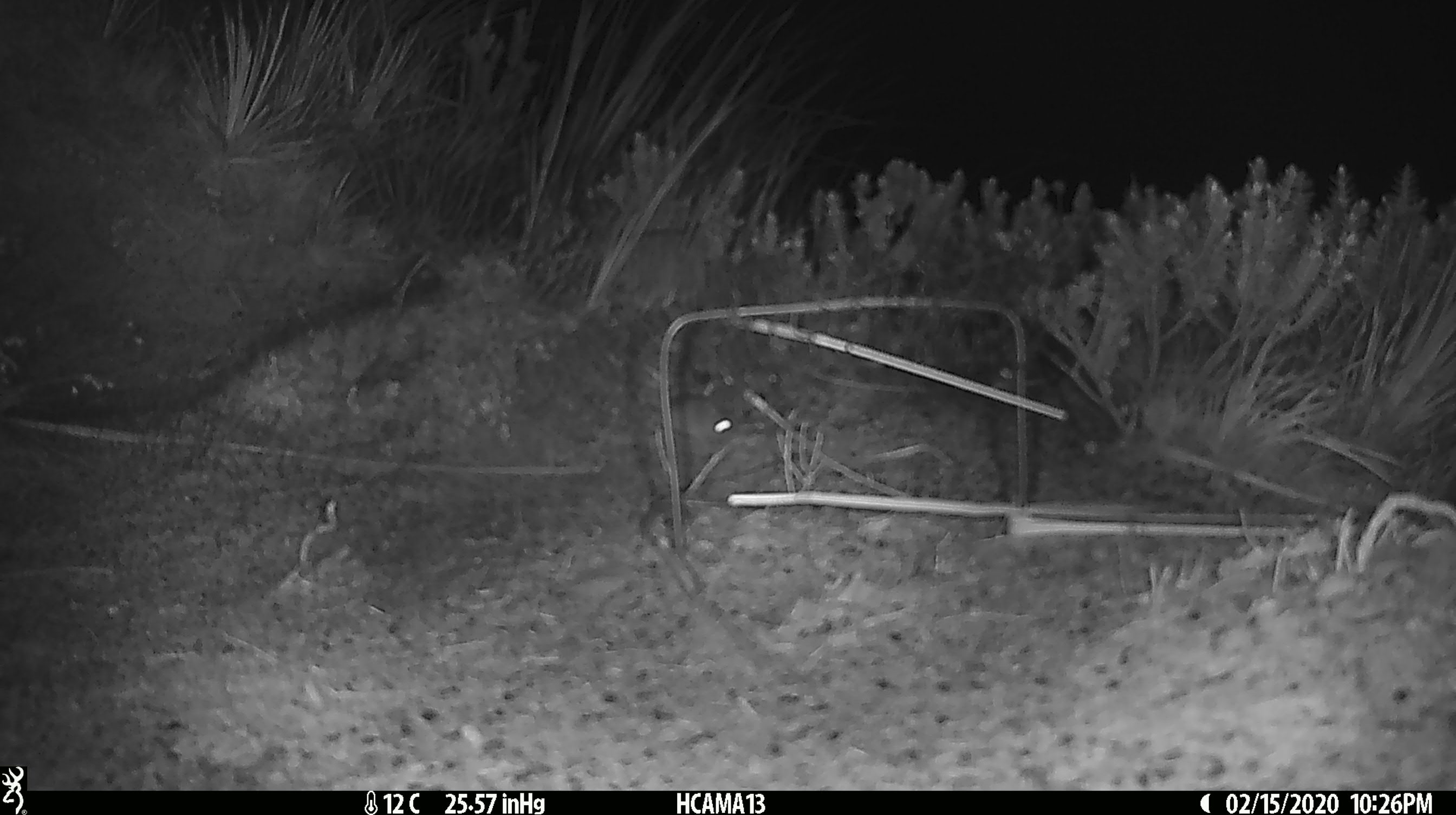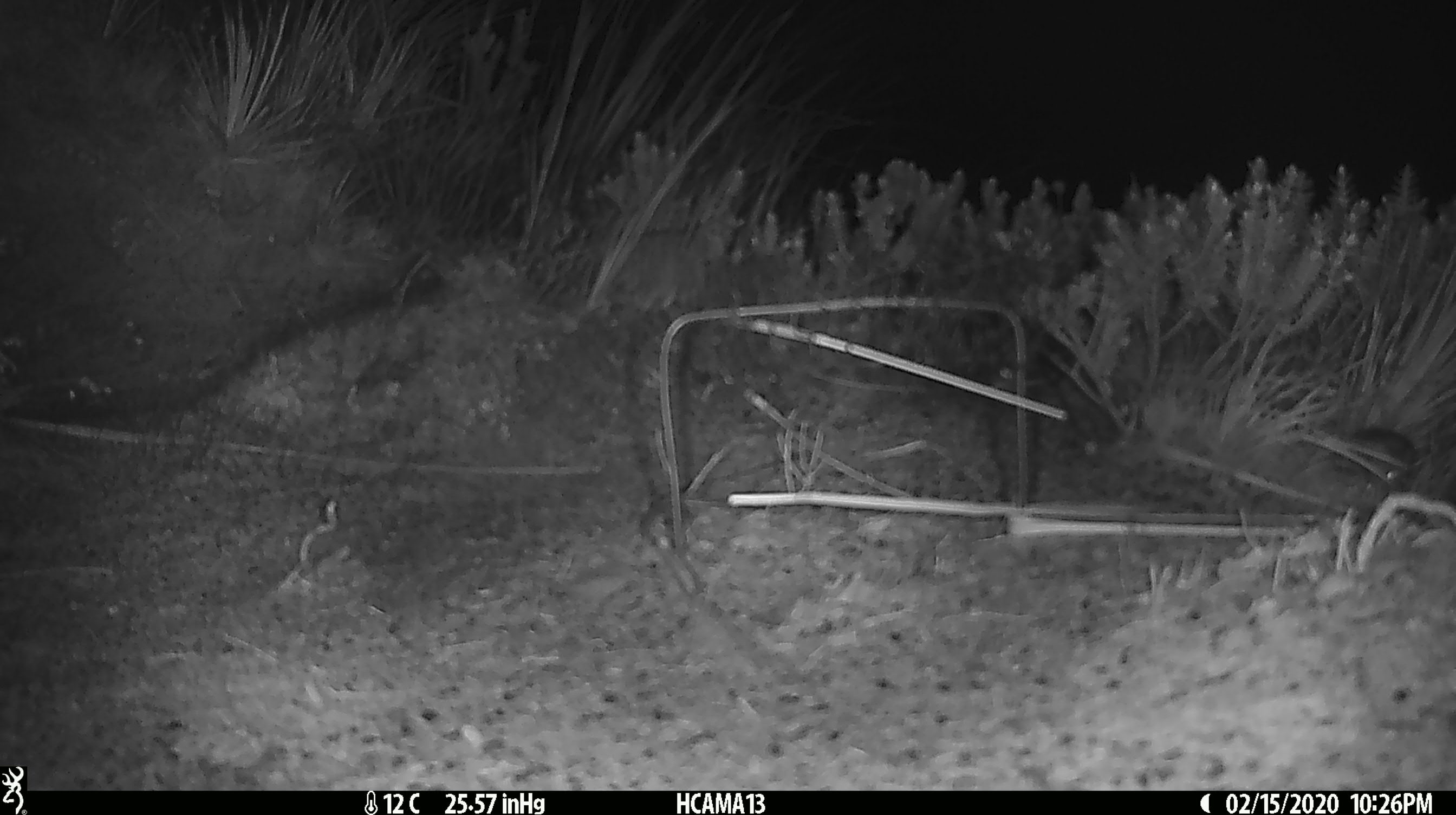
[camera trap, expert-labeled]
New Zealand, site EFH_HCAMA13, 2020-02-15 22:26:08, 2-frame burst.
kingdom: Animalia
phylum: Chordata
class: Mammalia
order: Rodentia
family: Muridae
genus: Mus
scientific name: Mus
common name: mouse